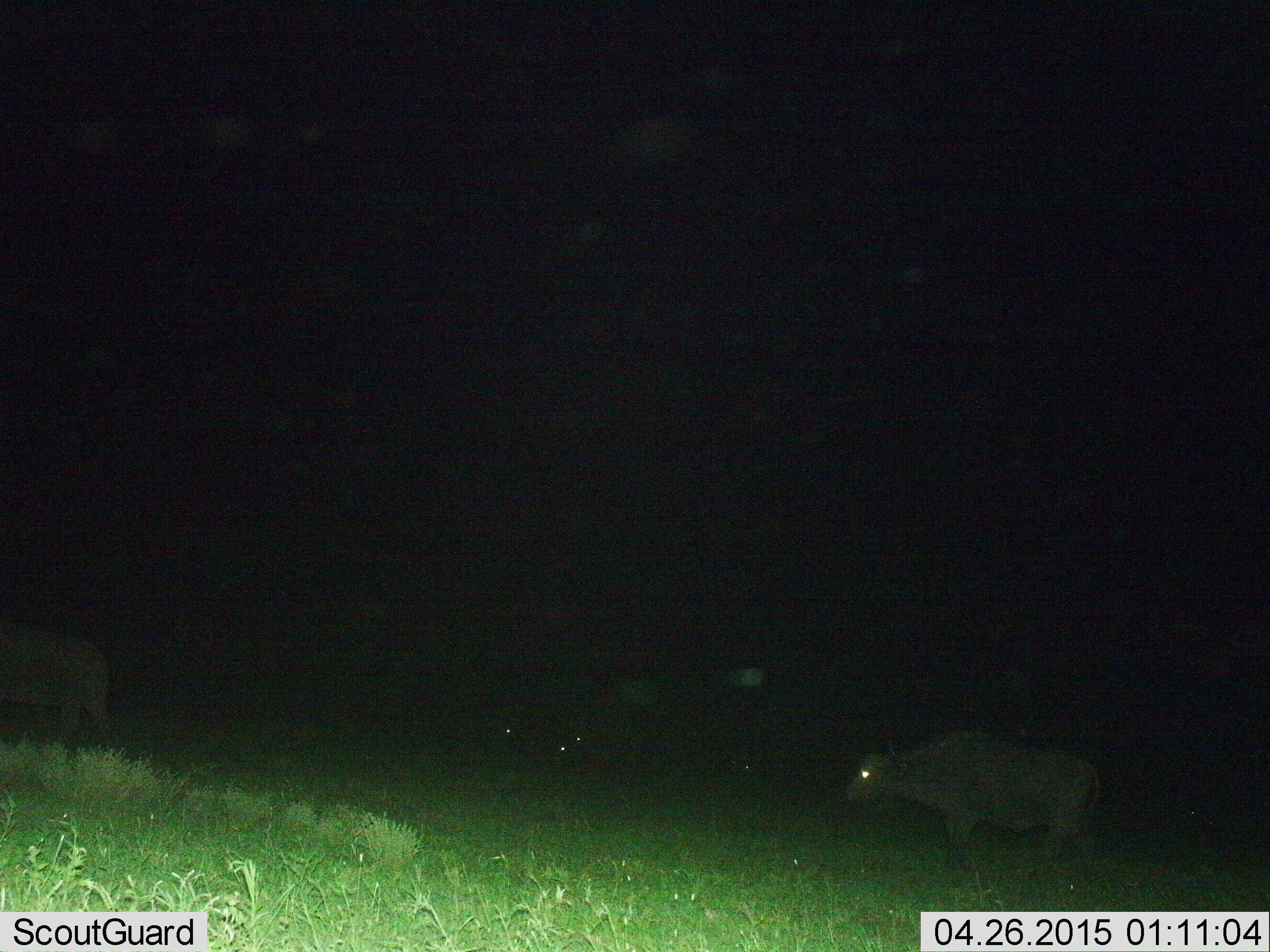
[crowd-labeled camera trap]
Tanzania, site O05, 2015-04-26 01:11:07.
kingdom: Animalia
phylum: Chordata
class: Mammalia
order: Artiodactyla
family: Bovidae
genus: Syncerus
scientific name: Syncerus caffer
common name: cape buffalo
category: buffalo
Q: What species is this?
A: Buffalo (cape buffalo) (Syncerus caffer).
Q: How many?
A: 2.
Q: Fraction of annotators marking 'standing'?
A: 30%.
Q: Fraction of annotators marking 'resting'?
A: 0%.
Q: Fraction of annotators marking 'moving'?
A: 80%.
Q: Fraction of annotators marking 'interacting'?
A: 0%.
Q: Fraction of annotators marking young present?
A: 0%.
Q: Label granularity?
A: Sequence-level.